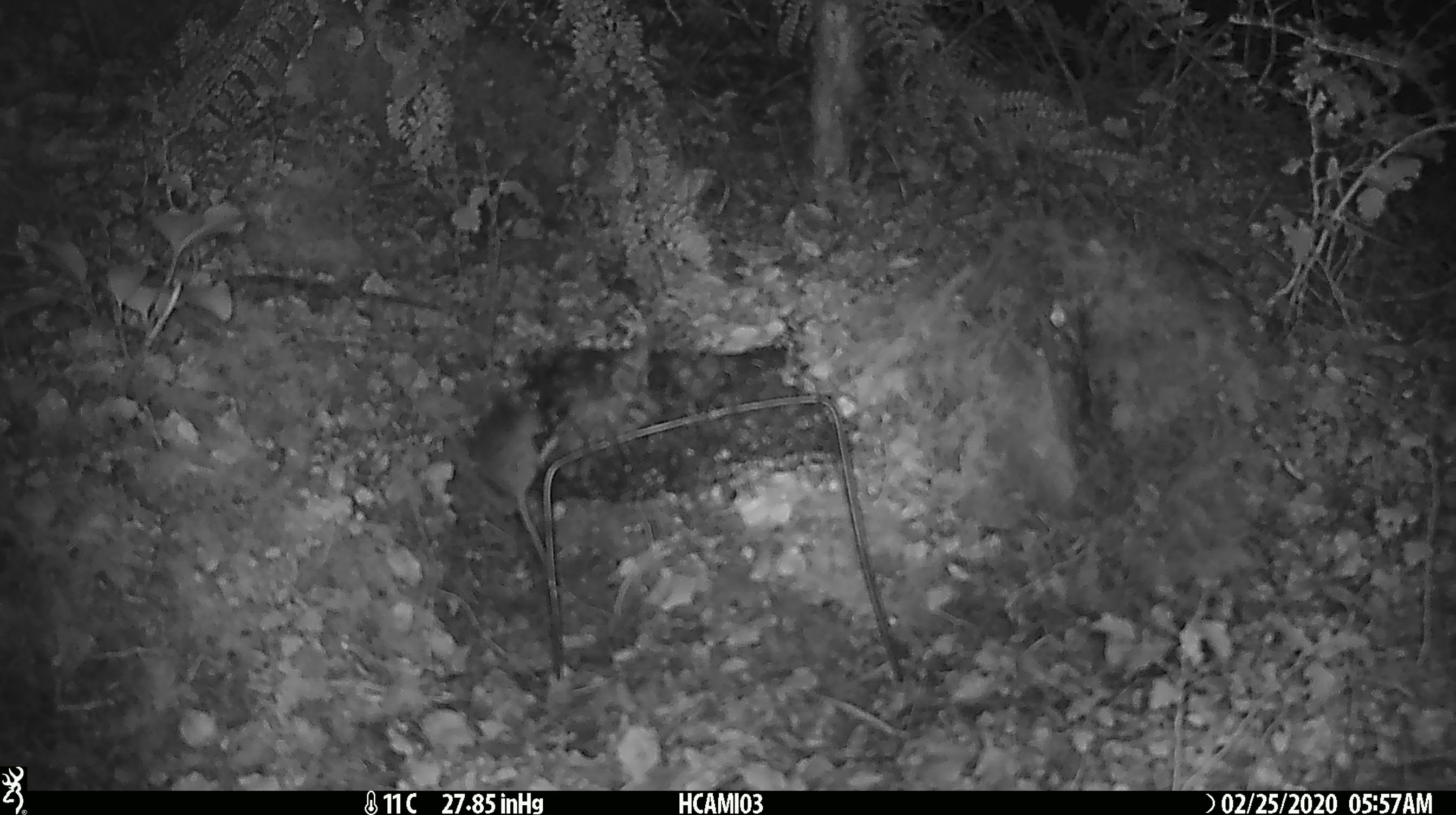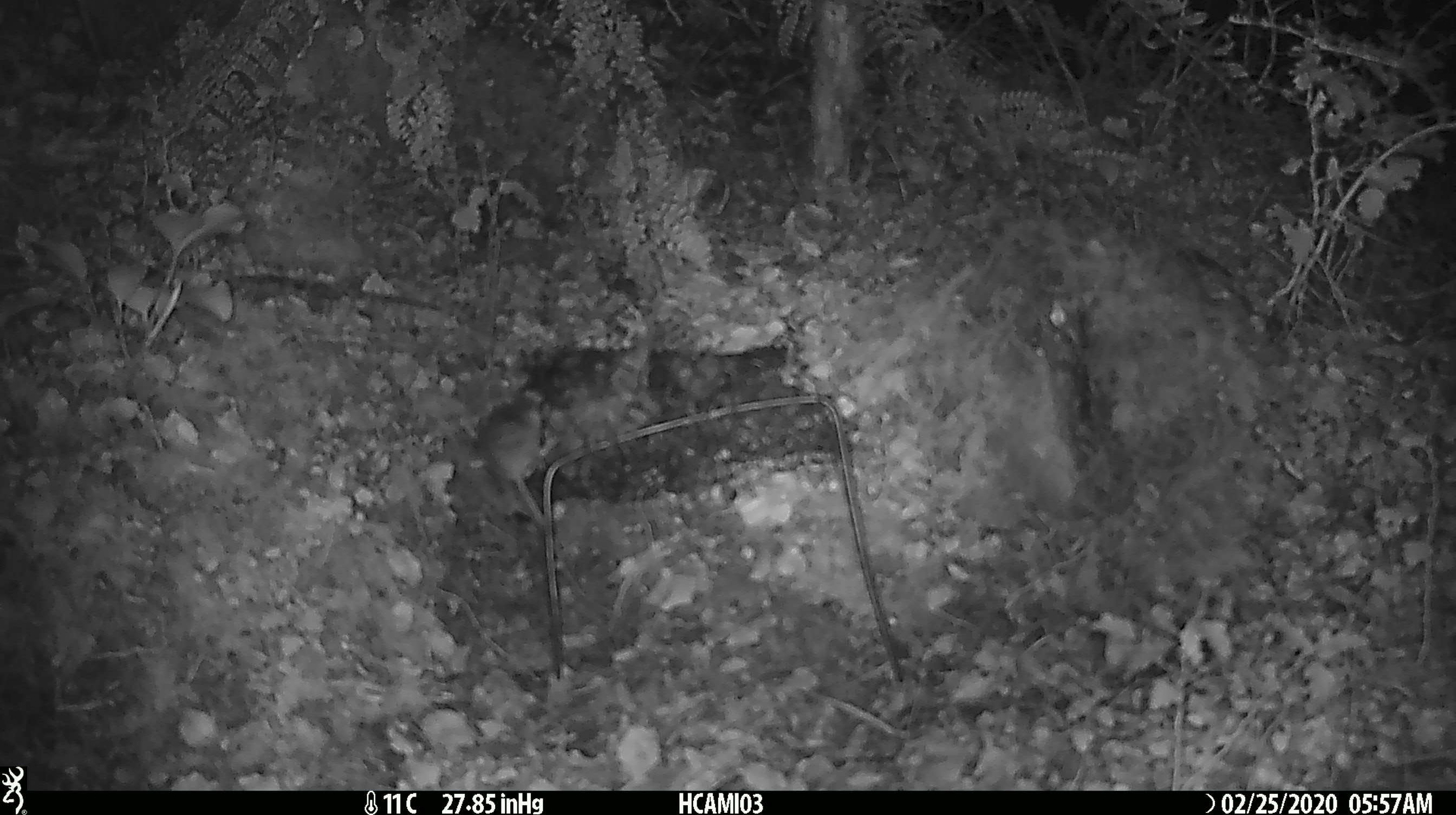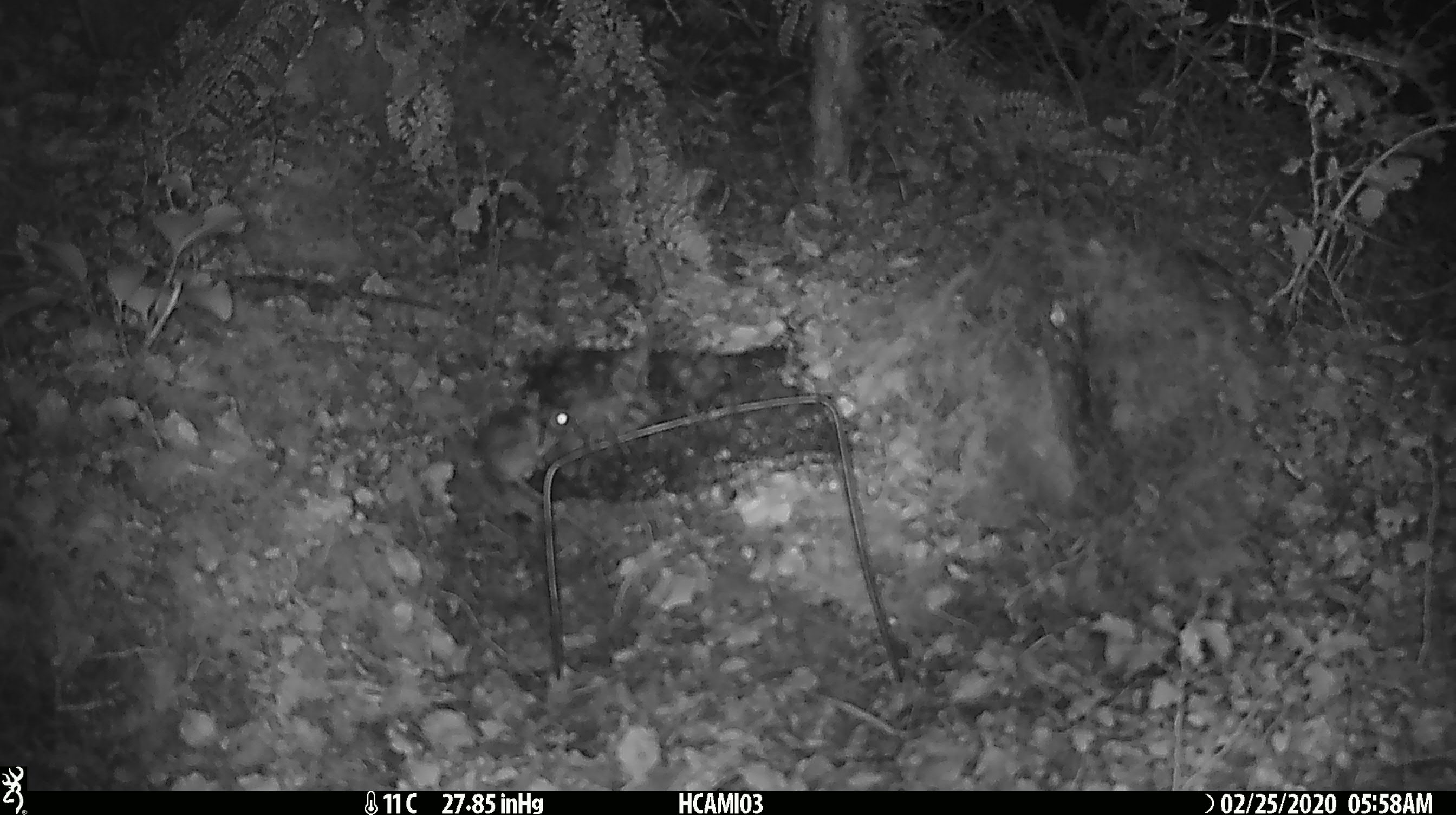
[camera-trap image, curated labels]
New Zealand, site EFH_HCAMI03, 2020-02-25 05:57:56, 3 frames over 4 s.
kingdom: Animalia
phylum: Chordata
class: Mammalia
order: Rodentia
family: Muridae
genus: Mus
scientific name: Mus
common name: mouse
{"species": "mouse (Mus)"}